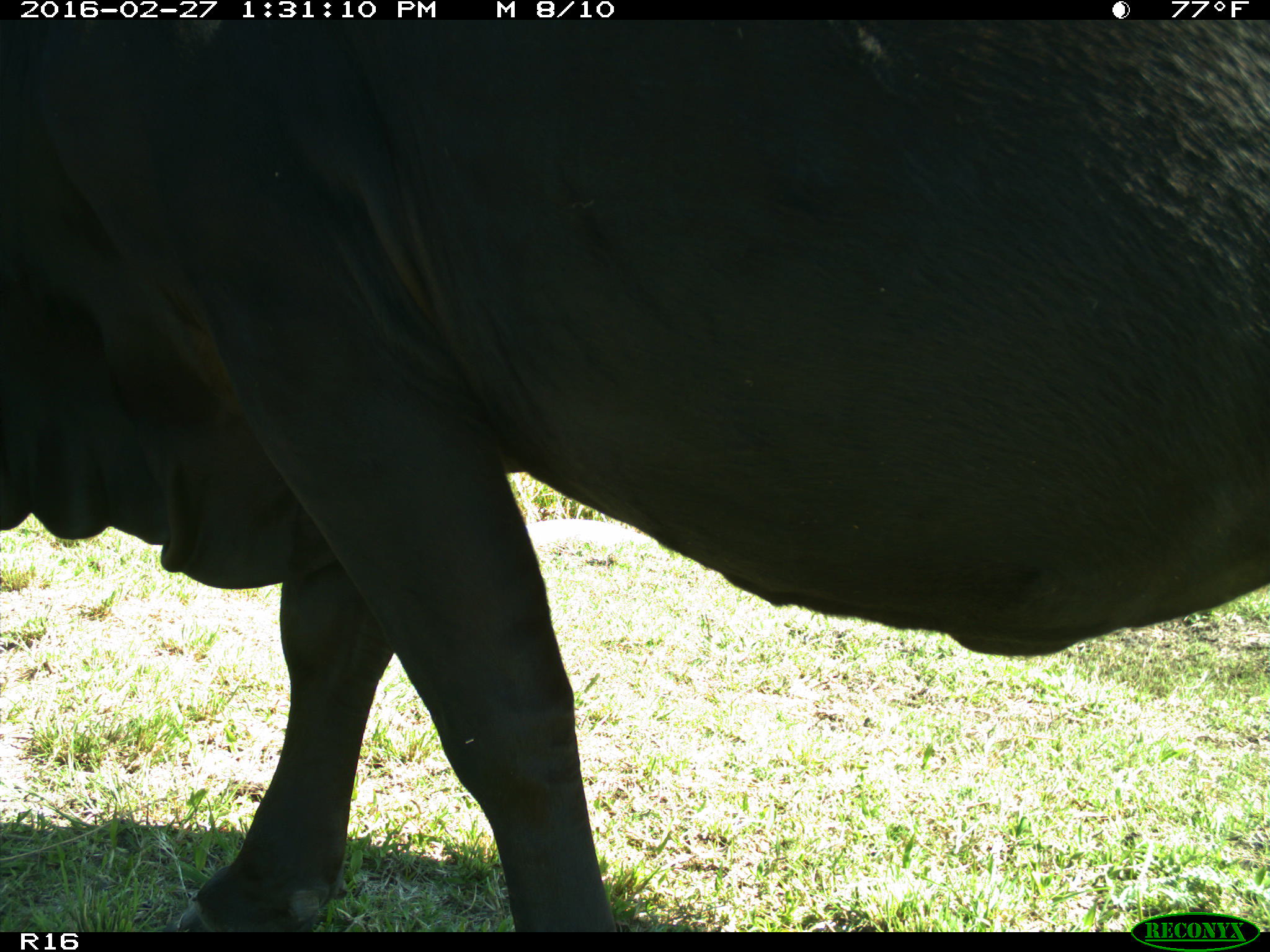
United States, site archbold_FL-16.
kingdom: Animalia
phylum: Chordata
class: Mammalia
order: Artiodactyla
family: Bovidae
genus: Bos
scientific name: Bos taurus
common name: domestic cow